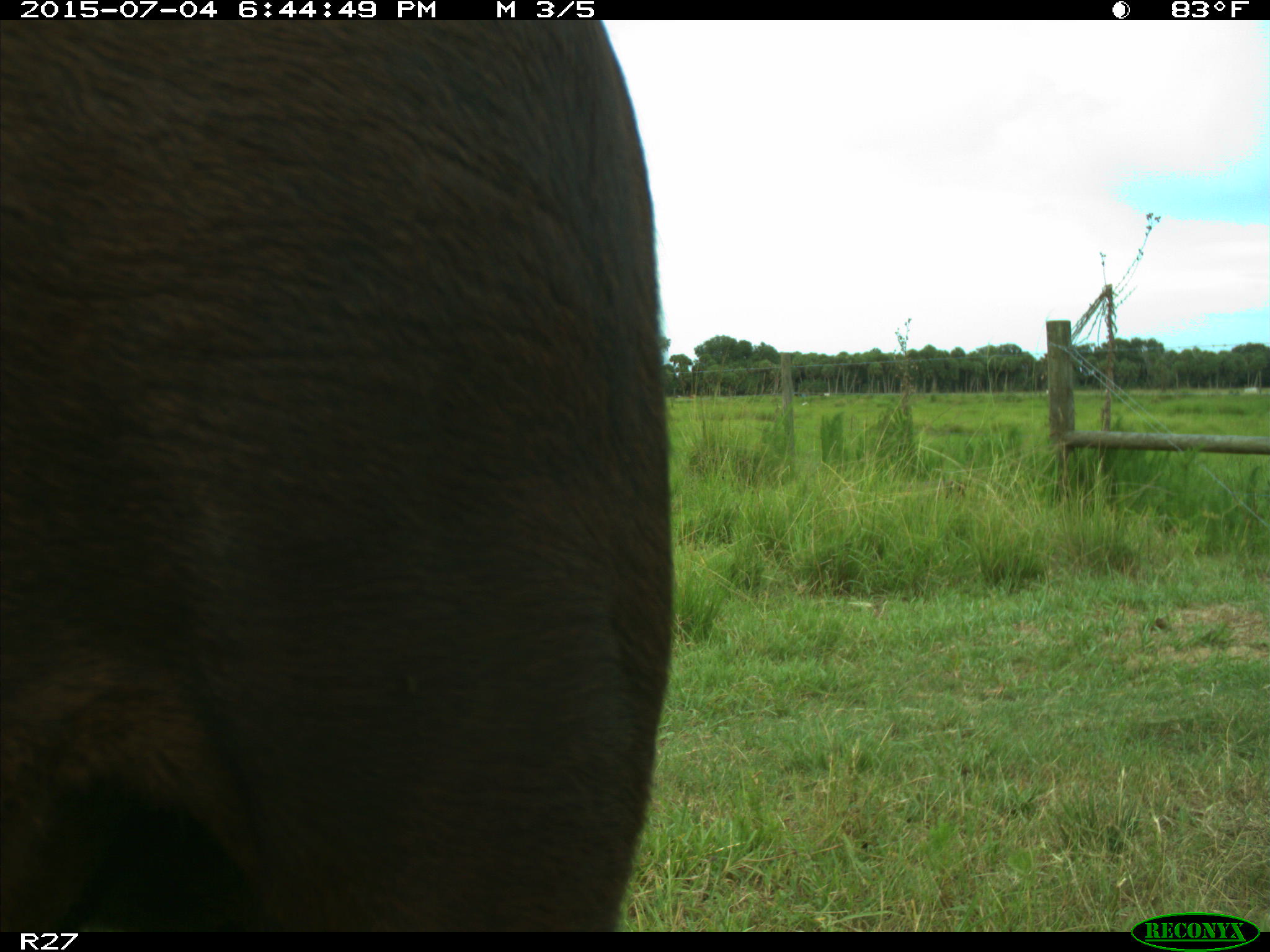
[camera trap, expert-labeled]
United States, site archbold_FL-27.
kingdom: Animalia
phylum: Chordata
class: Mammalia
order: Artiodactyla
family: Bovidae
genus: Bos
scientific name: Bos taurus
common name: domestic cow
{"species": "Bos taurus (domestic cow)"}